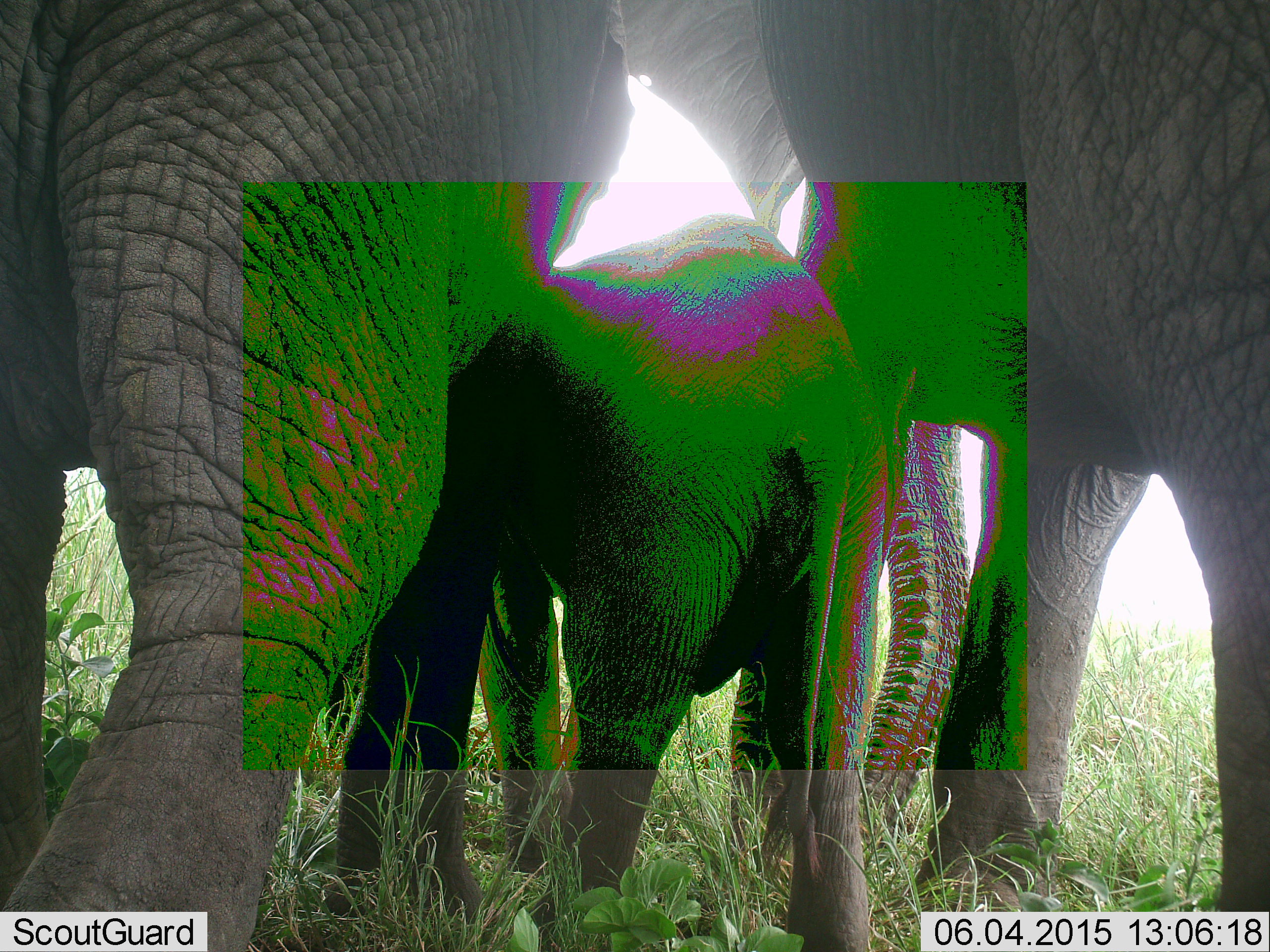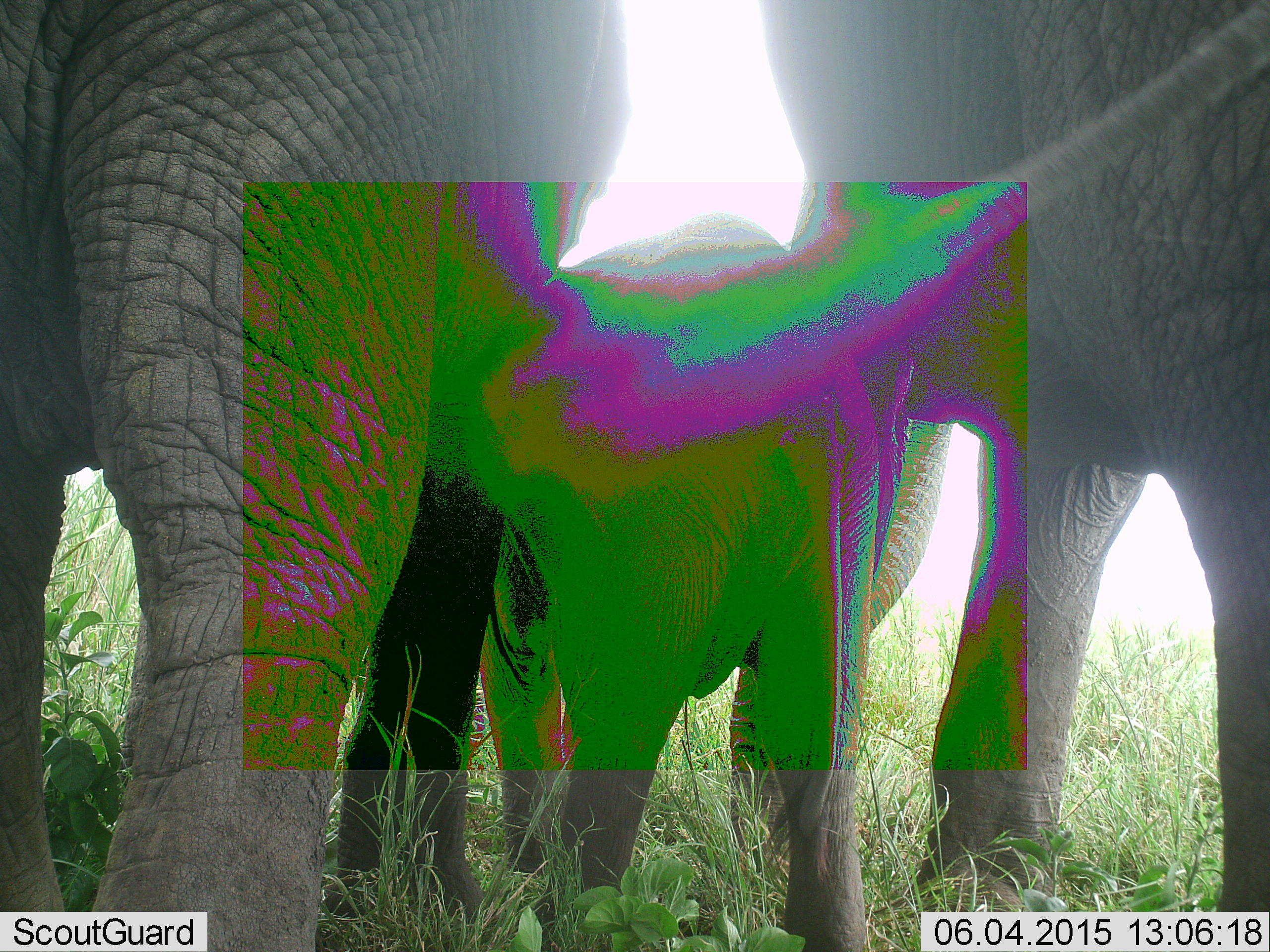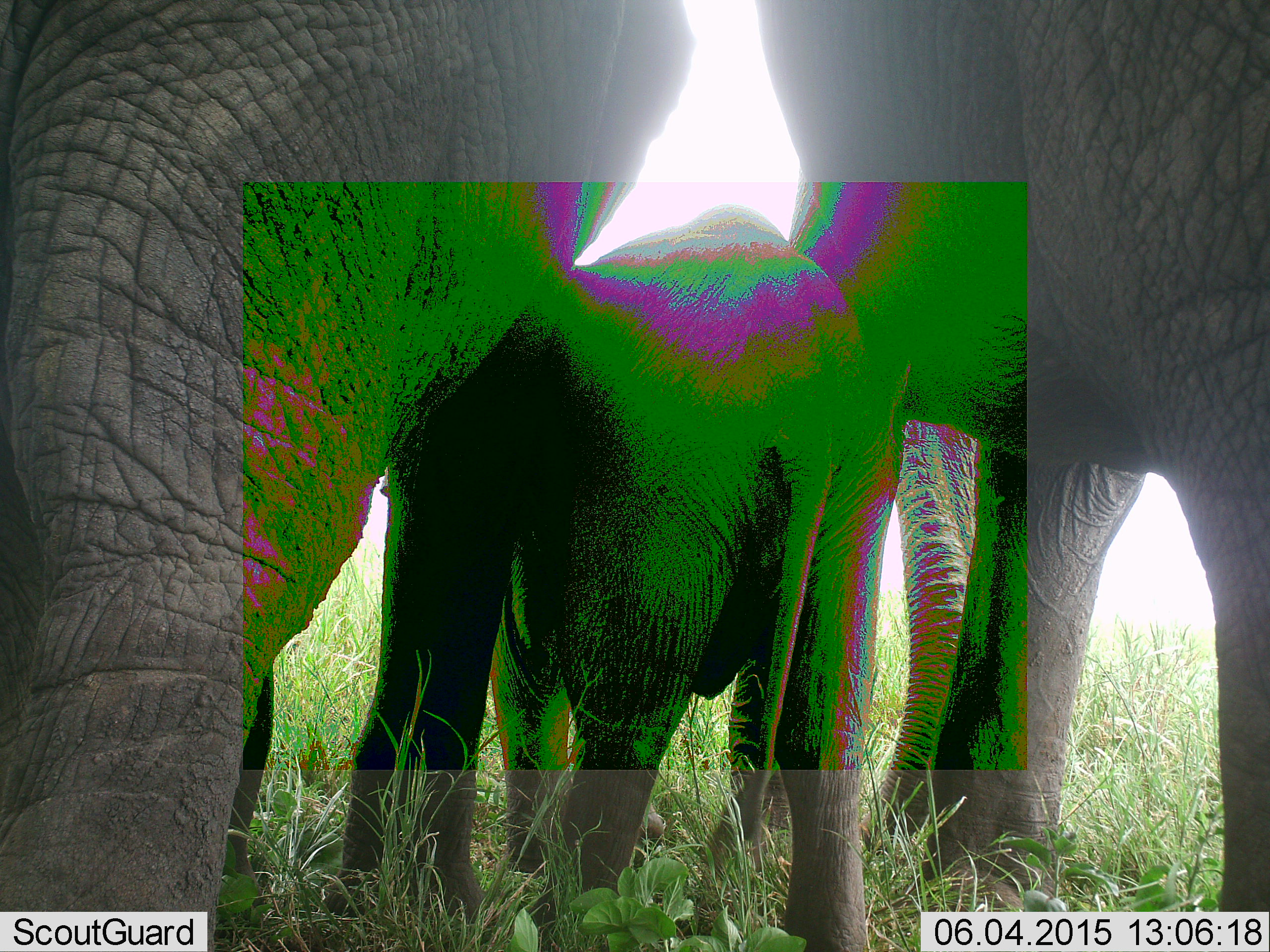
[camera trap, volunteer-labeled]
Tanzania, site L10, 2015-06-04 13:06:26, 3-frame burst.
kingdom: Animalia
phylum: Chordata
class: Mammalia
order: Proboscidea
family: Elephantidae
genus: Loxodonta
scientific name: Loxodonta africana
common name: african bush elephant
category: elephant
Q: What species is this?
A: Elephant (african bush elephant) (Loxodonta africana).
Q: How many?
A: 3.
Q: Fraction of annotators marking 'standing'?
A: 70%.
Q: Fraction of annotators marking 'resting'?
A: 10%.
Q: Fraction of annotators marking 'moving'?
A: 20%.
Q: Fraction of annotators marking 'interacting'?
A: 10%.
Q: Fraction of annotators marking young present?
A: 60%.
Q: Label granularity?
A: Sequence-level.